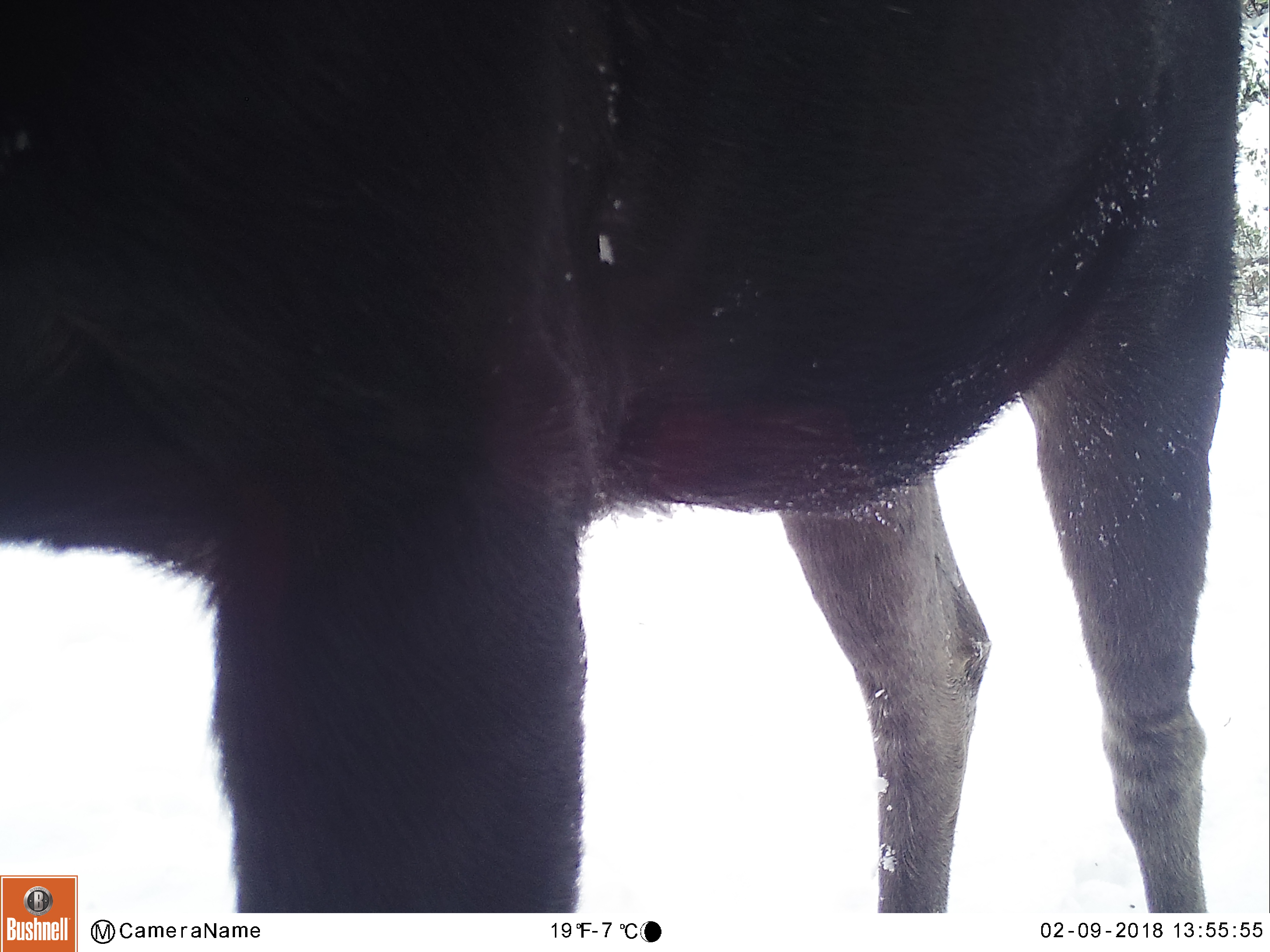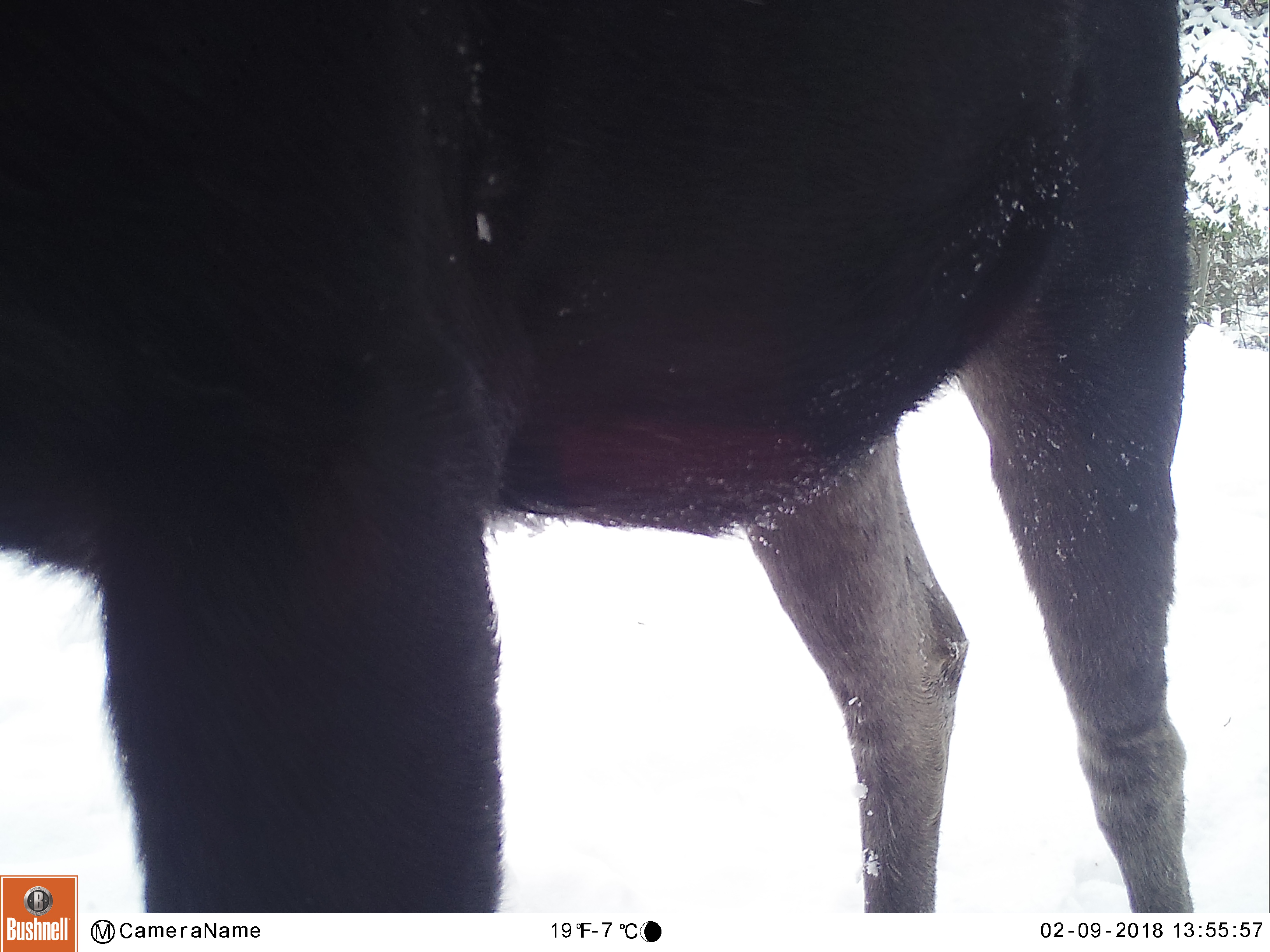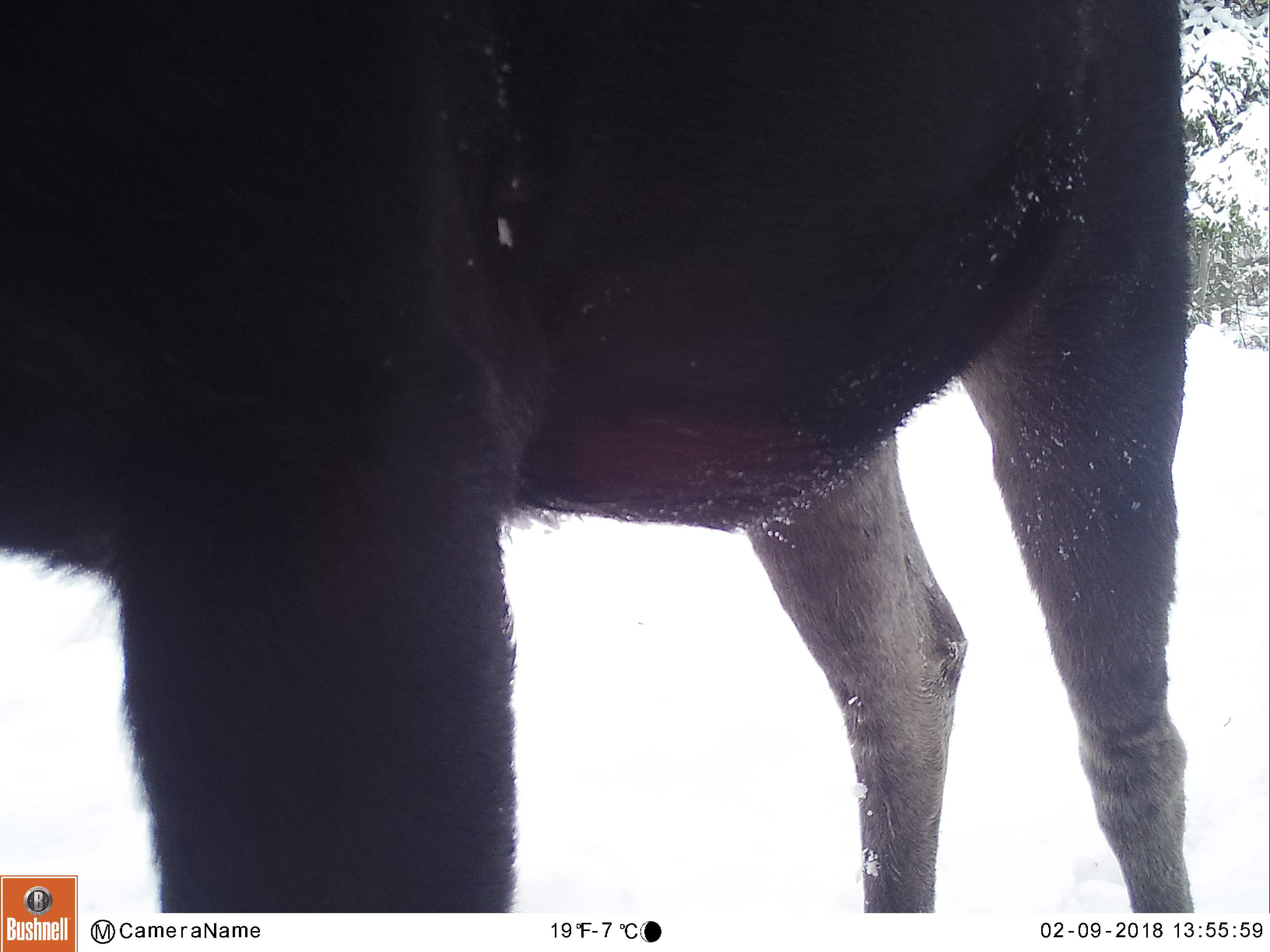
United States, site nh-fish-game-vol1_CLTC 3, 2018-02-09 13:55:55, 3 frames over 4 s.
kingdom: Animalia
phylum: Chordata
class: Mammalia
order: Artiodactyla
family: Cervidae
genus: Alces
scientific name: Alces alces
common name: moose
Moose (Alces alces).